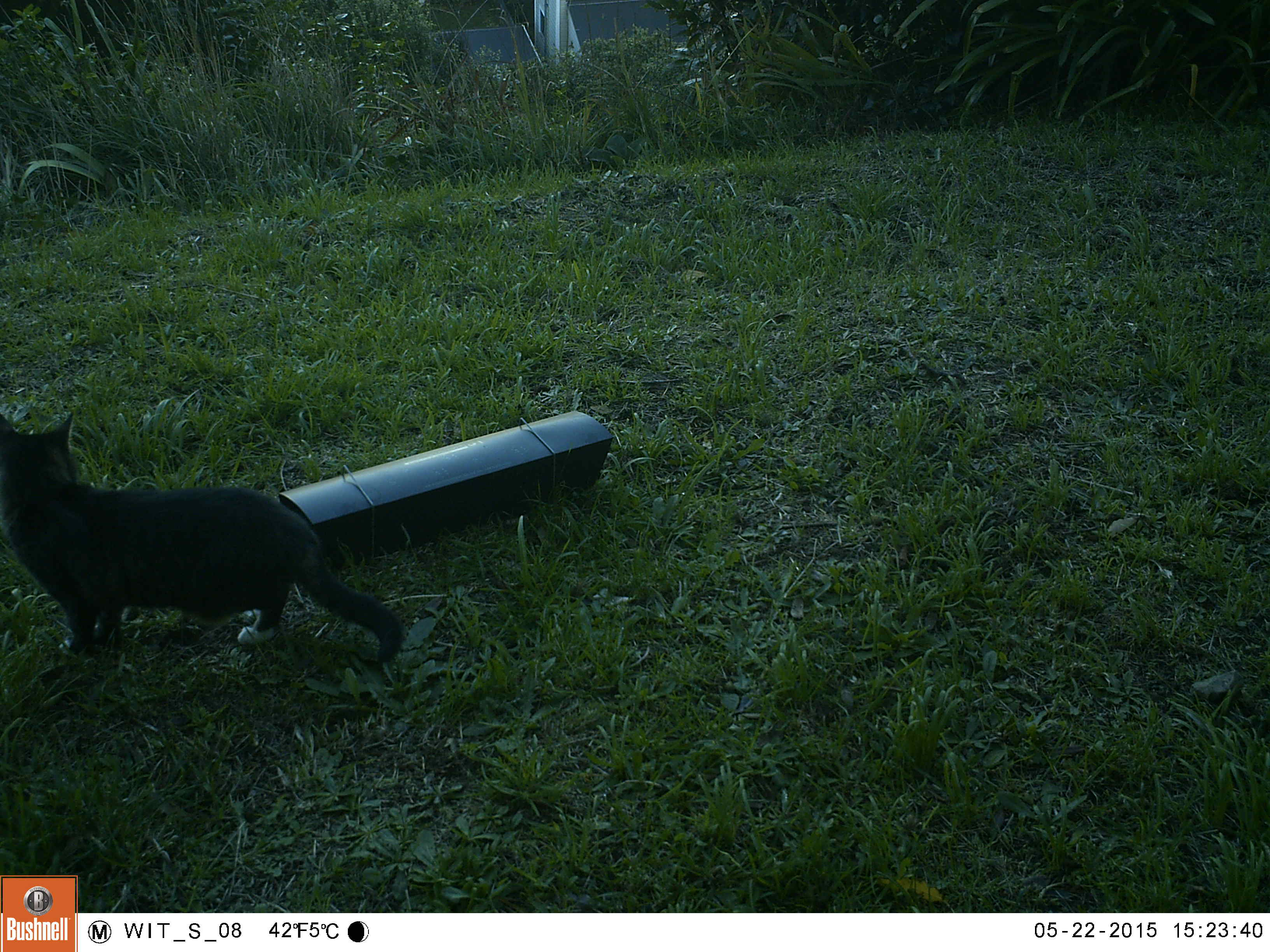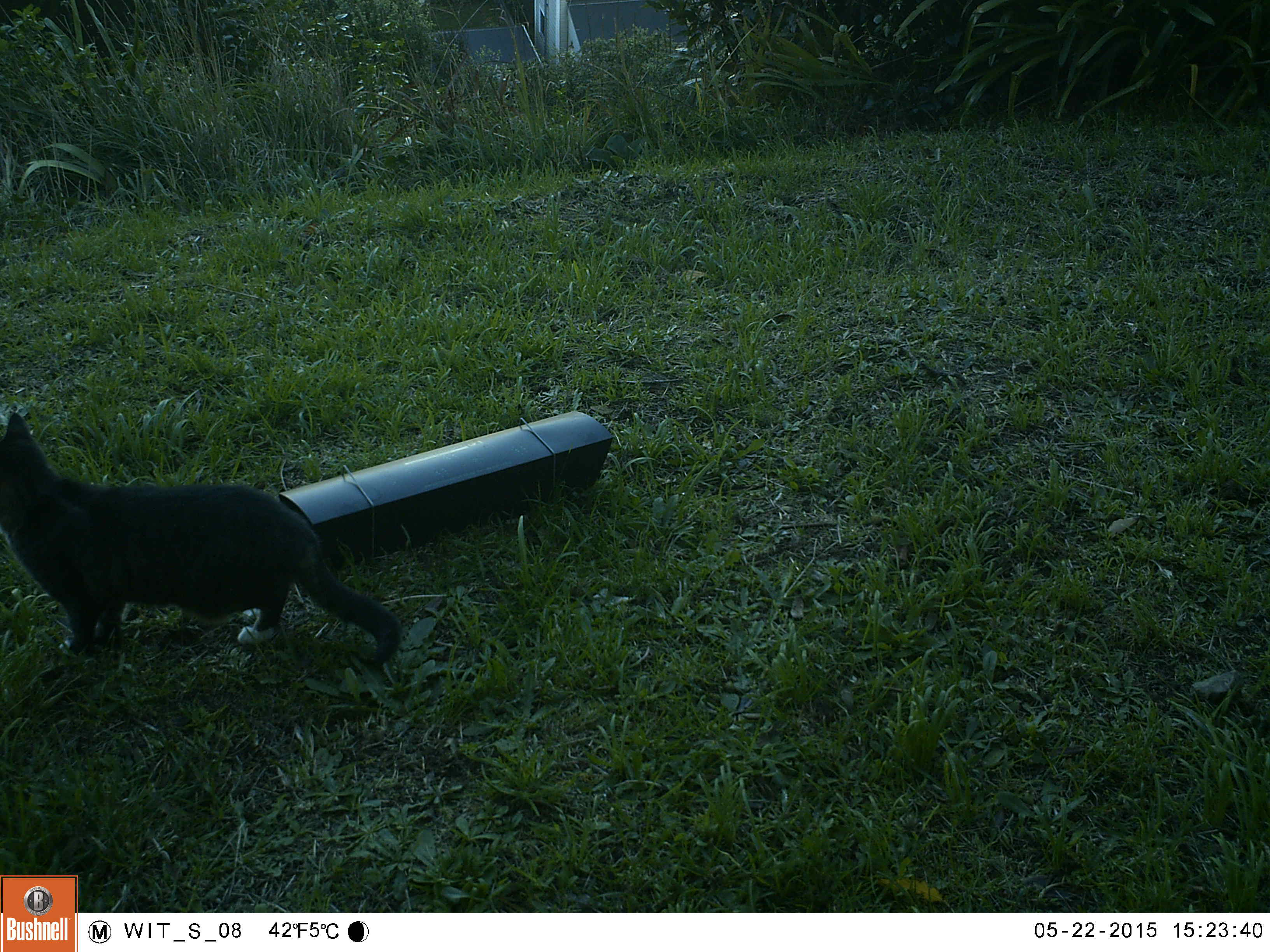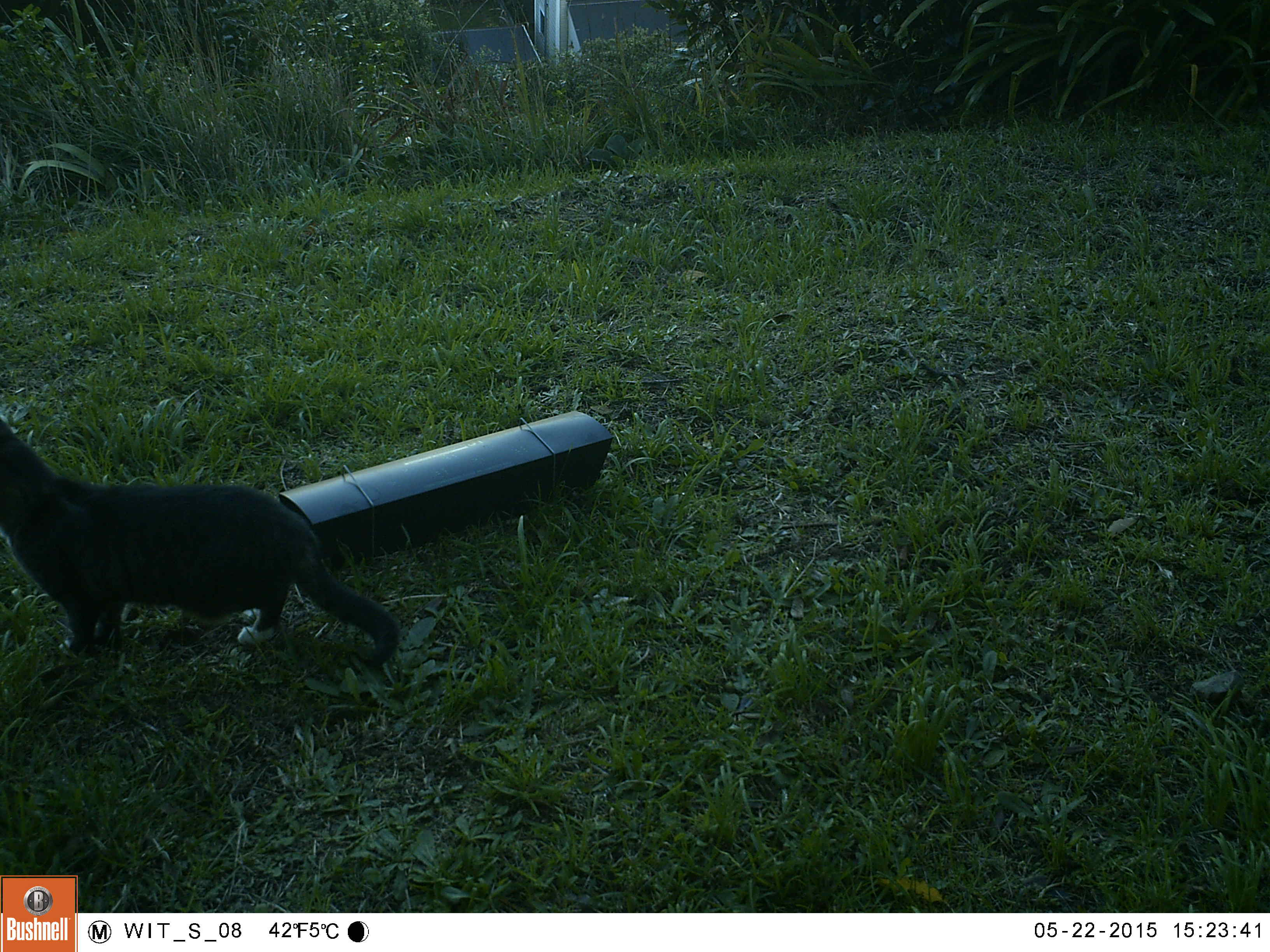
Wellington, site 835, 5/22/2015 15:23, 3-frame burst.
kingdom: Animalia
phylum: Chordata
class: Mammalia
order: Carnivora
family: Felidae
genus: Felis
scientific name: Felis catus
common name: cat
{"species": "cat (Felis catus)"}